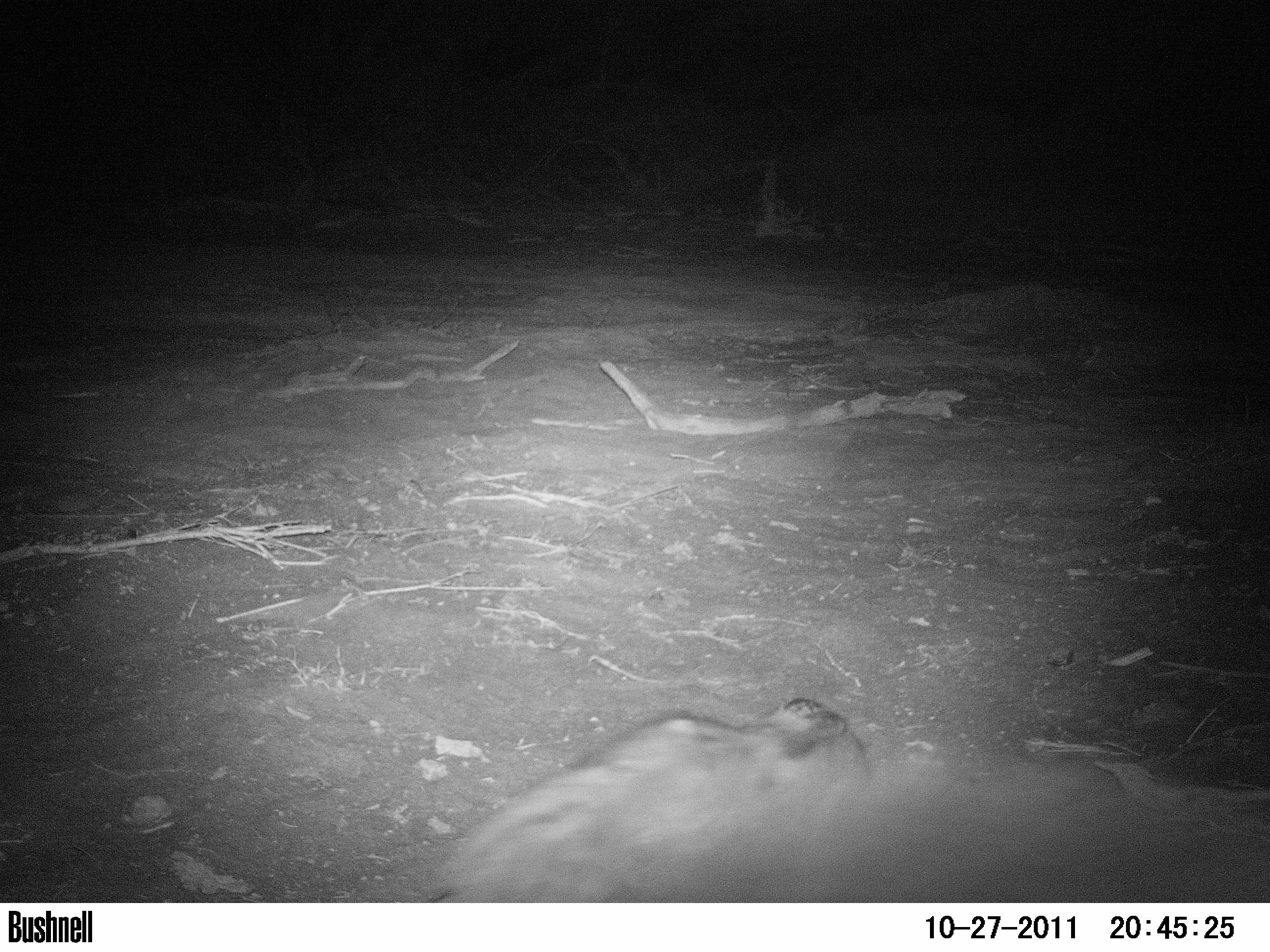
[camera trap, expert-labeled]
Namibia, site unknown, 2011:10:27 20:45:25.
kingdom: Animalia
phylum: Chordata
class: Mammalia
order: Carnivora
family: Hyaenidae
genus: Parahyaena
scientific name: Parahyaena brunnea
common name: brown hyena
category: hyaena brunnea